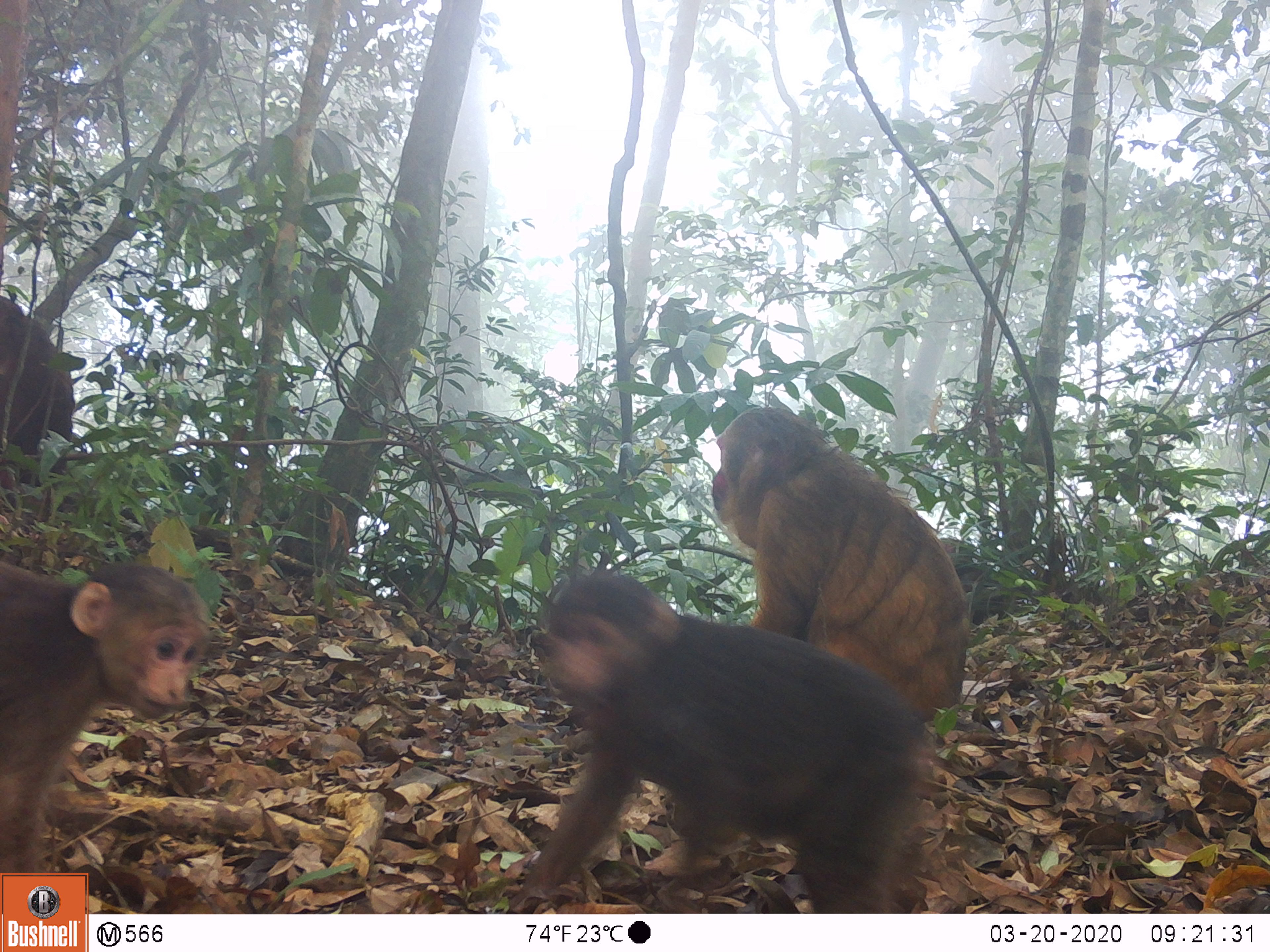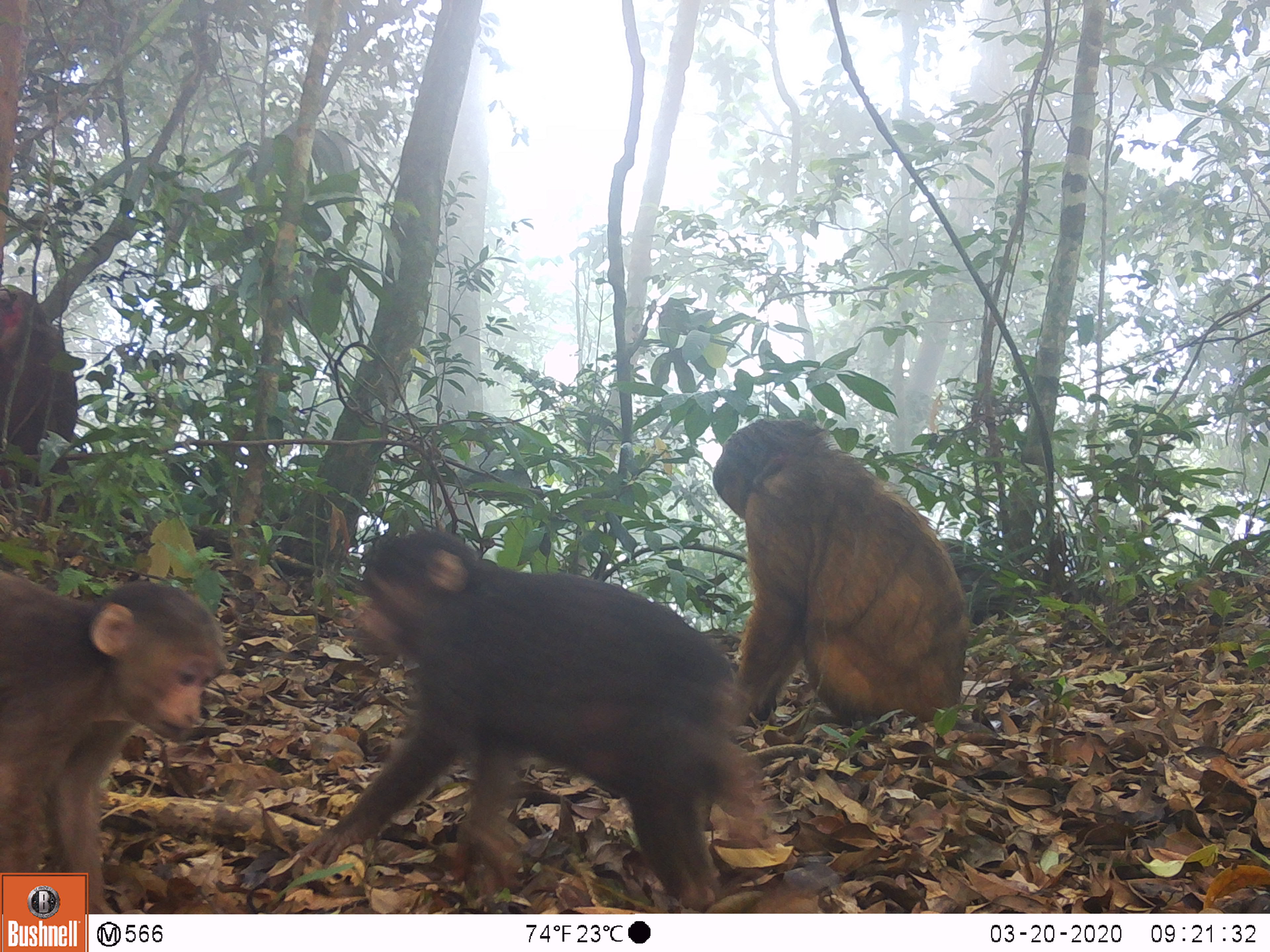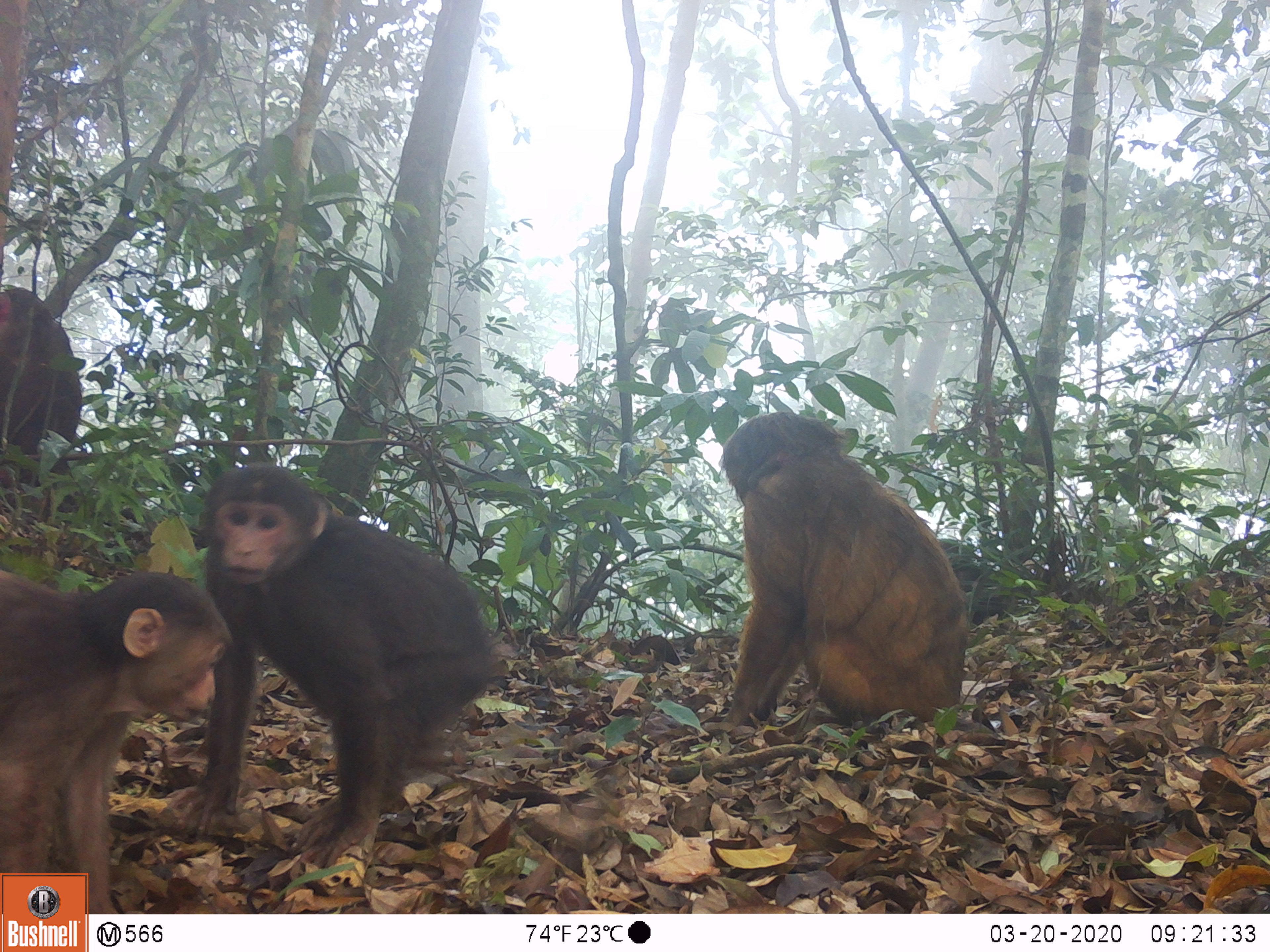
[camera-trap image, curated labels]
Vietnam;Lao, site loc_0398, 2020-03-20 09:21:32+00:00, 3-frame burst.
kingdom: Animalia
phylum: Chordata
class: Mammalia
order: Primates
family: Cercopithecidae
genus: Macaca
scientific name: Macaca arctoides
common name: stump-tailed macaque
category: stump tailed macaque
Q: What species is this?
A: Stump tailed macaque (stump-tailed macaque) (Macaca arctoides).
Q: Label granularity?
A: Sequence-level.